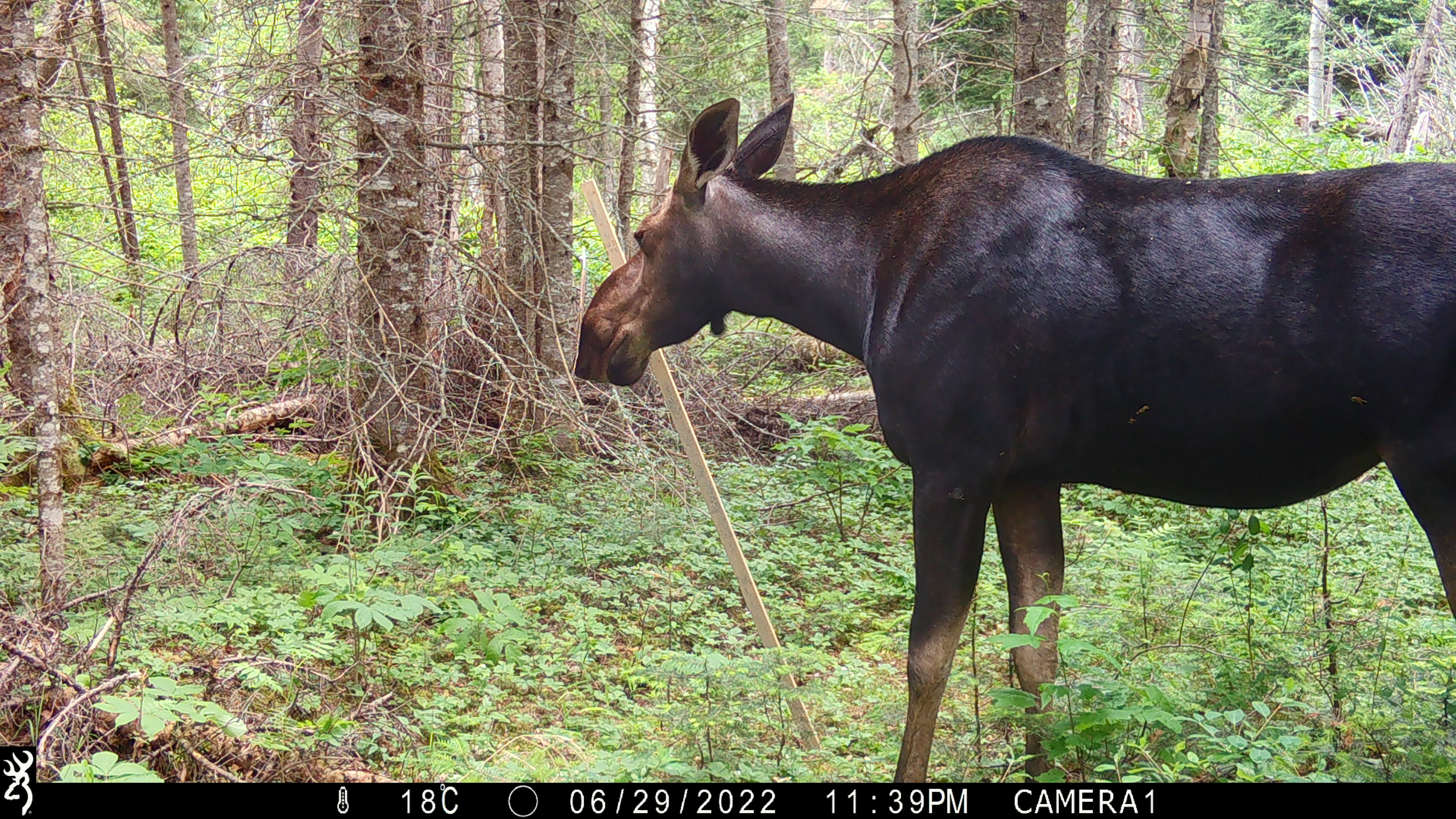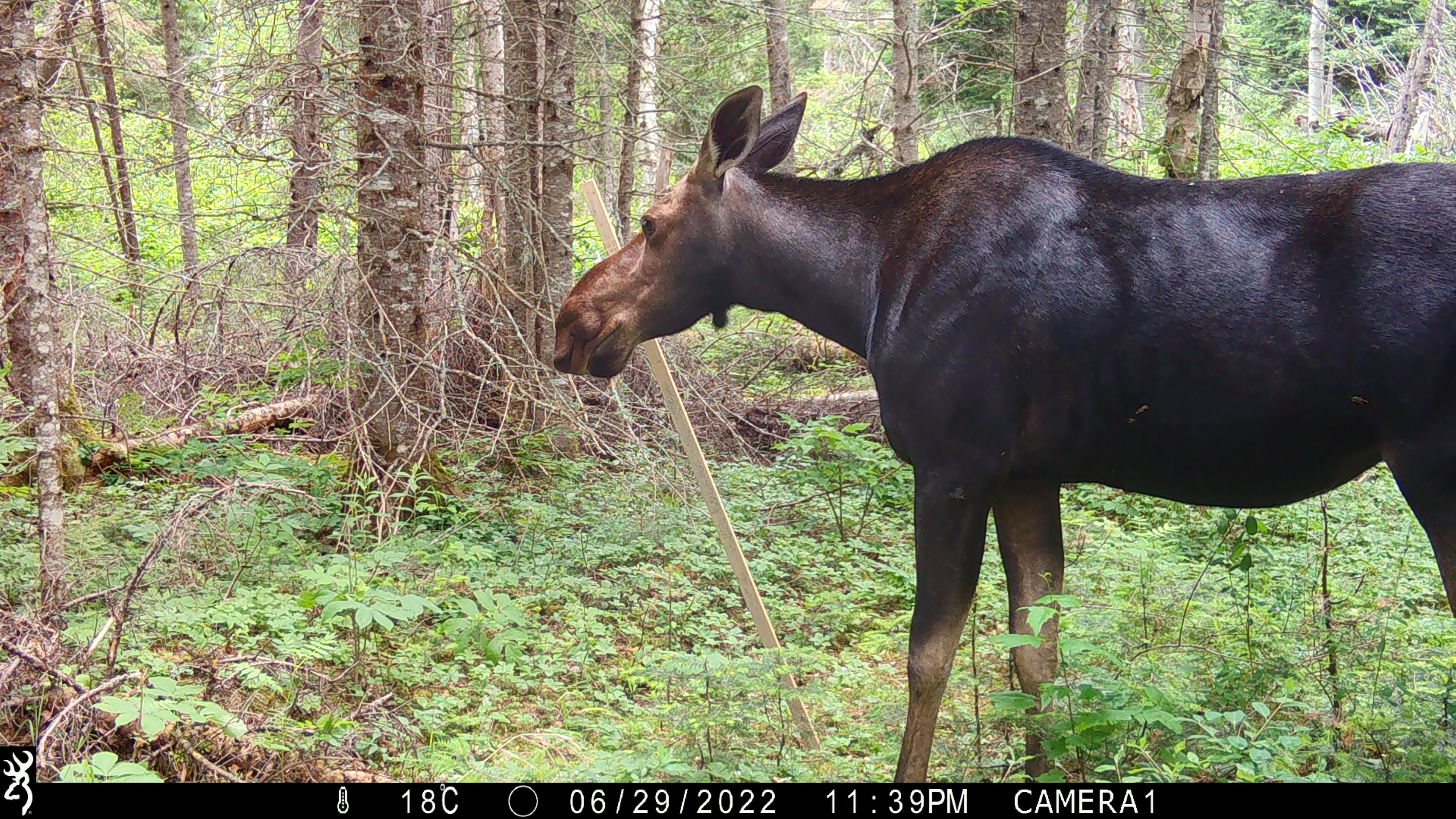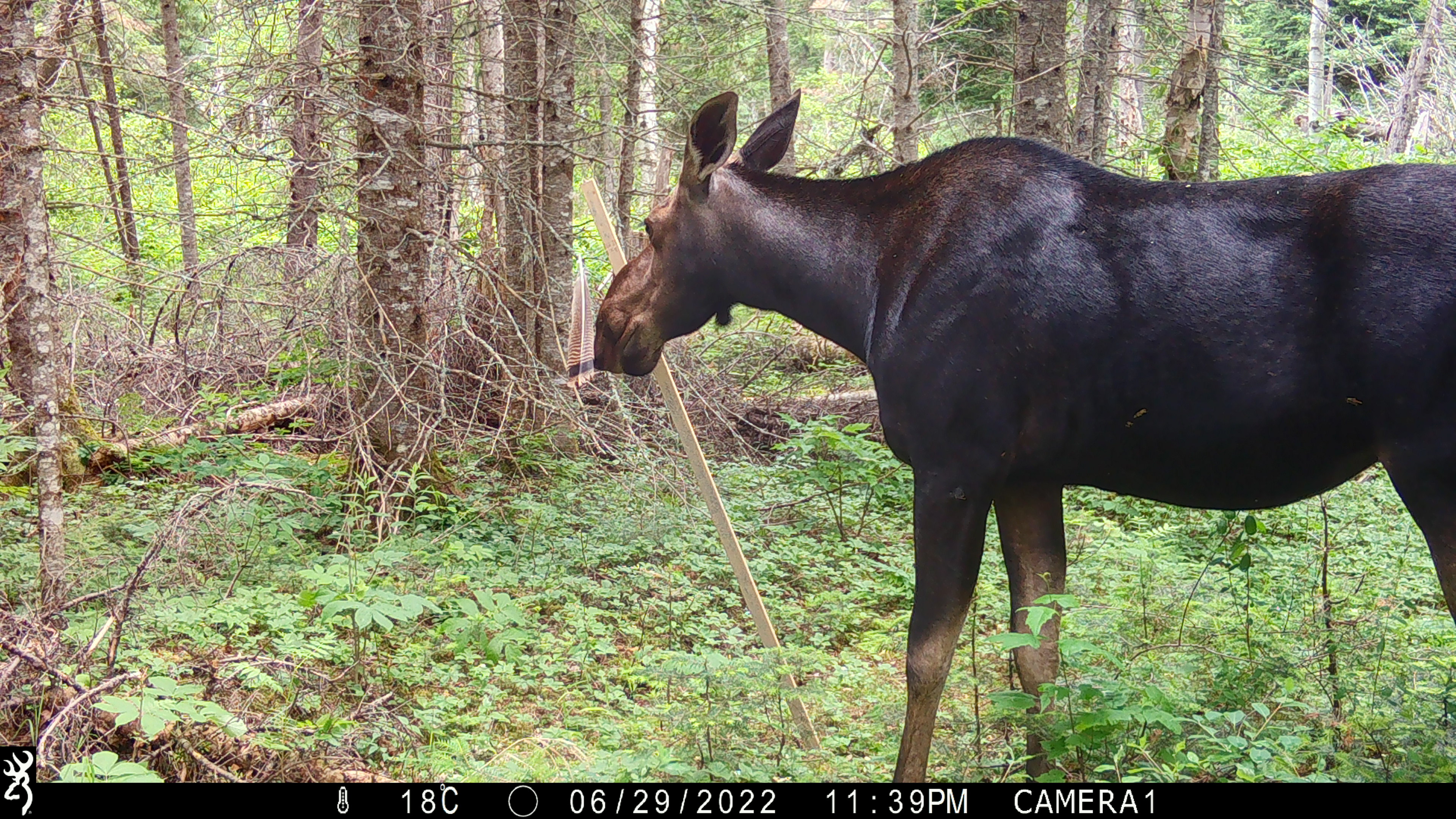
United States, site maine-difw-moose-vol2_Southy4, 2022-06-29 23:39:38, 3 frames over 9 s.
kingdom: Animalia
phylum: Chordata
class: Mammalia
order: Artiodactyla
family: Cervidae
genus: Alces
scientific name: Alces alces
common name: moose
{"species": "moose (Alces alces)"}